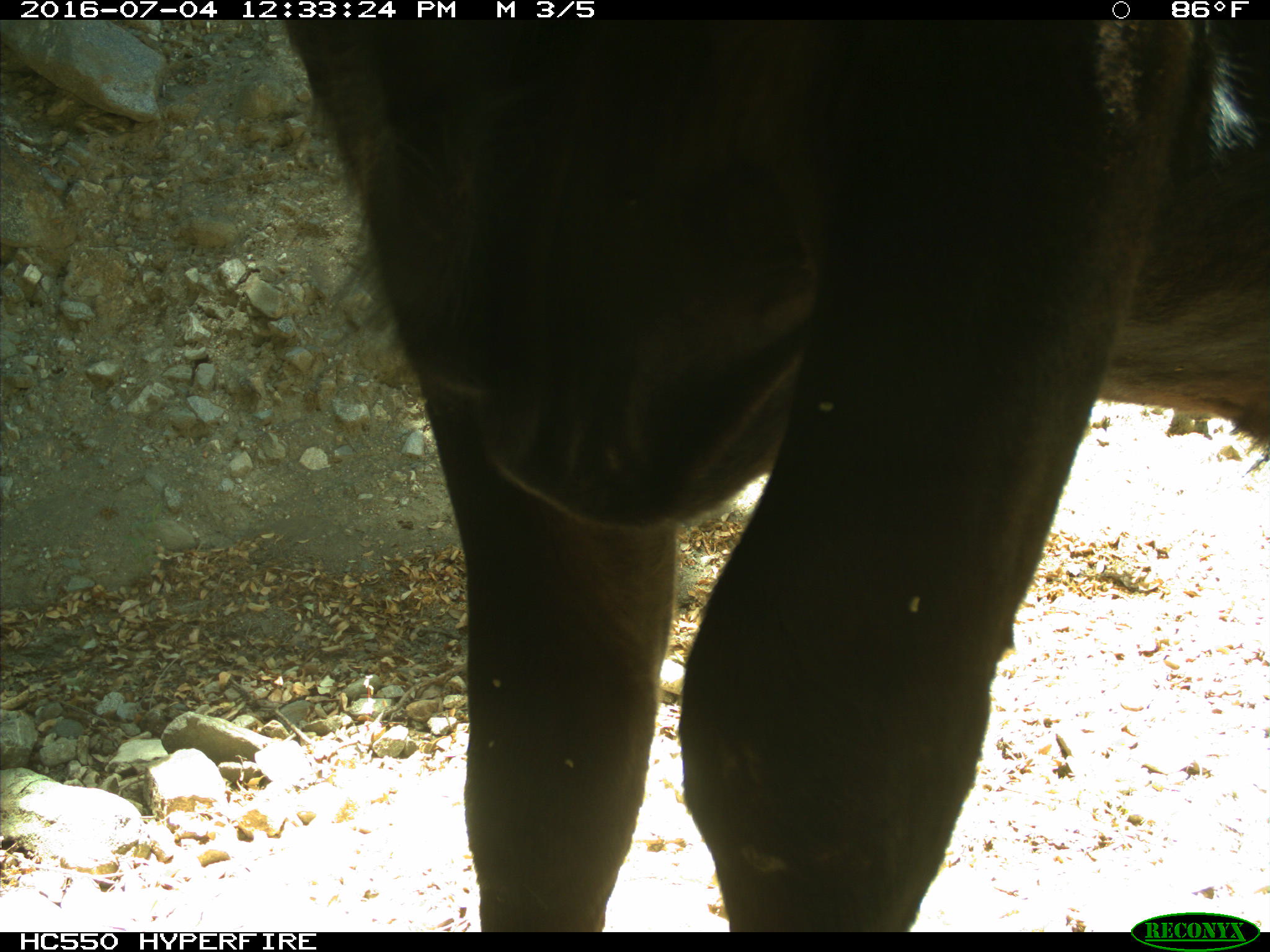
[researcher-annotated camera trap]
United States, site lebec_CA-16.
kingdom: Animalia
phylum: Chordata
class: Mammalia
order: Artiodactyla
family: Bovidae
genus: Bos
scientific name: Bos taurus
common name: domestic cow